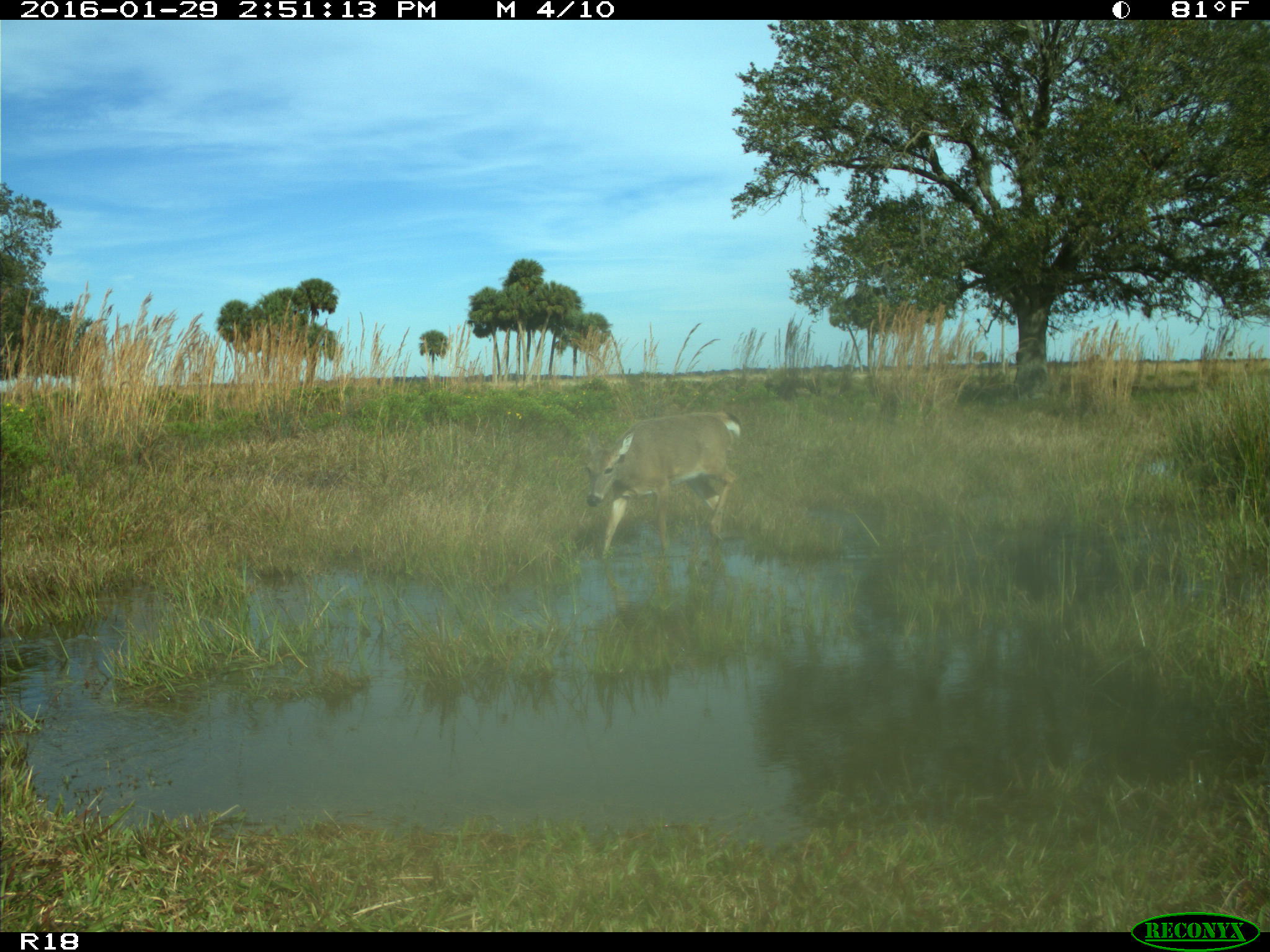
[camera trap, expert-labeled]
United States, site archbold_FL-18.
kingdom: Animalia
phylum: Chordata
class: Mammalia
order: Artiodactyla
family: Cervidae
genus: Odocoileus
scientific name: Odocoileus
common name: deer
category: unidentified deer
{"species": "unidentified deer (deer) (Odocoileus)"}